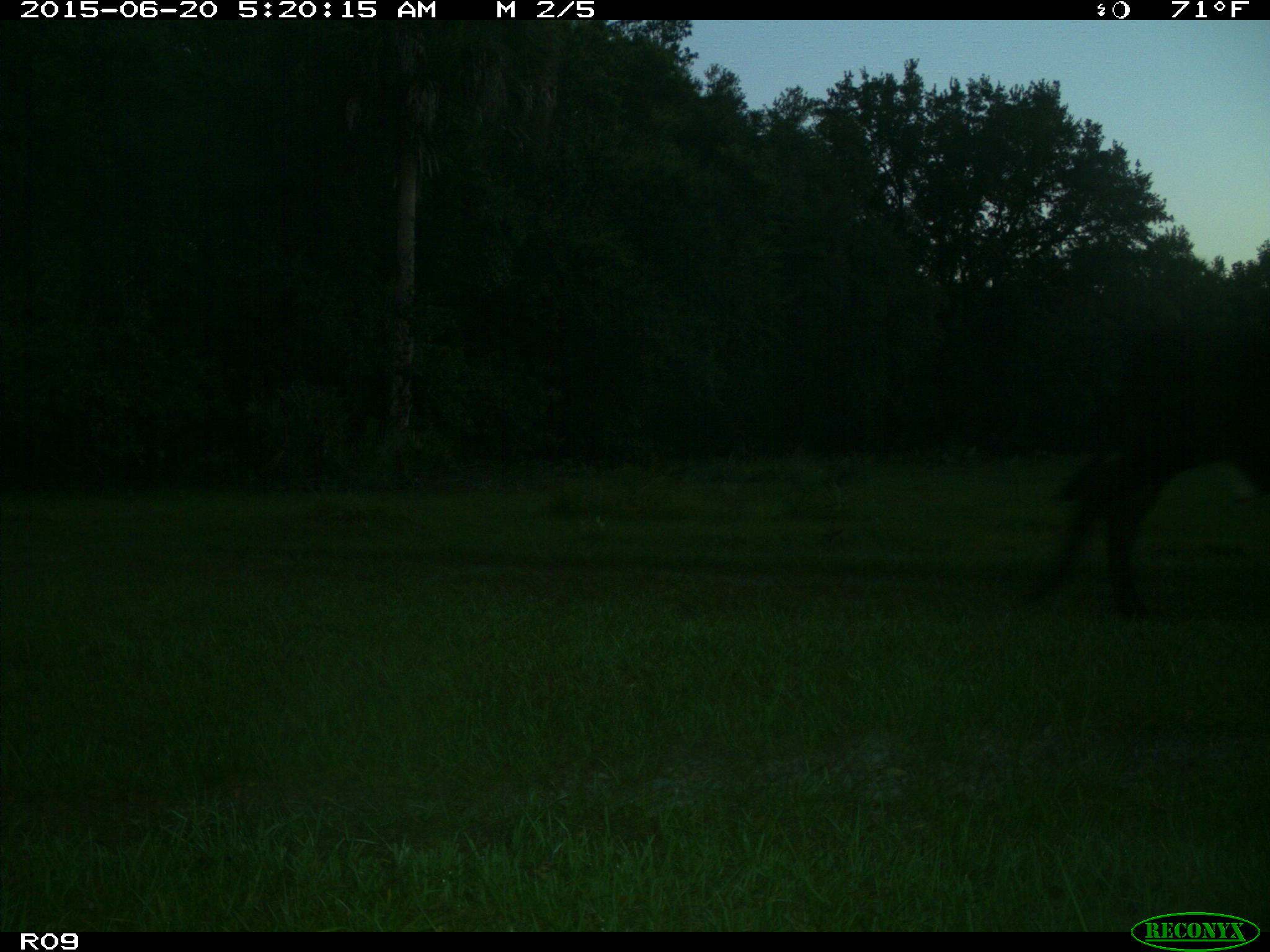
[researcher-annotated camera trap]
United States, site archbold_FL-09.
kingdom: Animalia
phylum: Chordata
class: Mammalia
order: Artiodactyla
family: Bovidae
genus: Bos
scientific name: Bos taurus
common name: domestic cow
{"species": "Bos taurus (domestic cow)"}